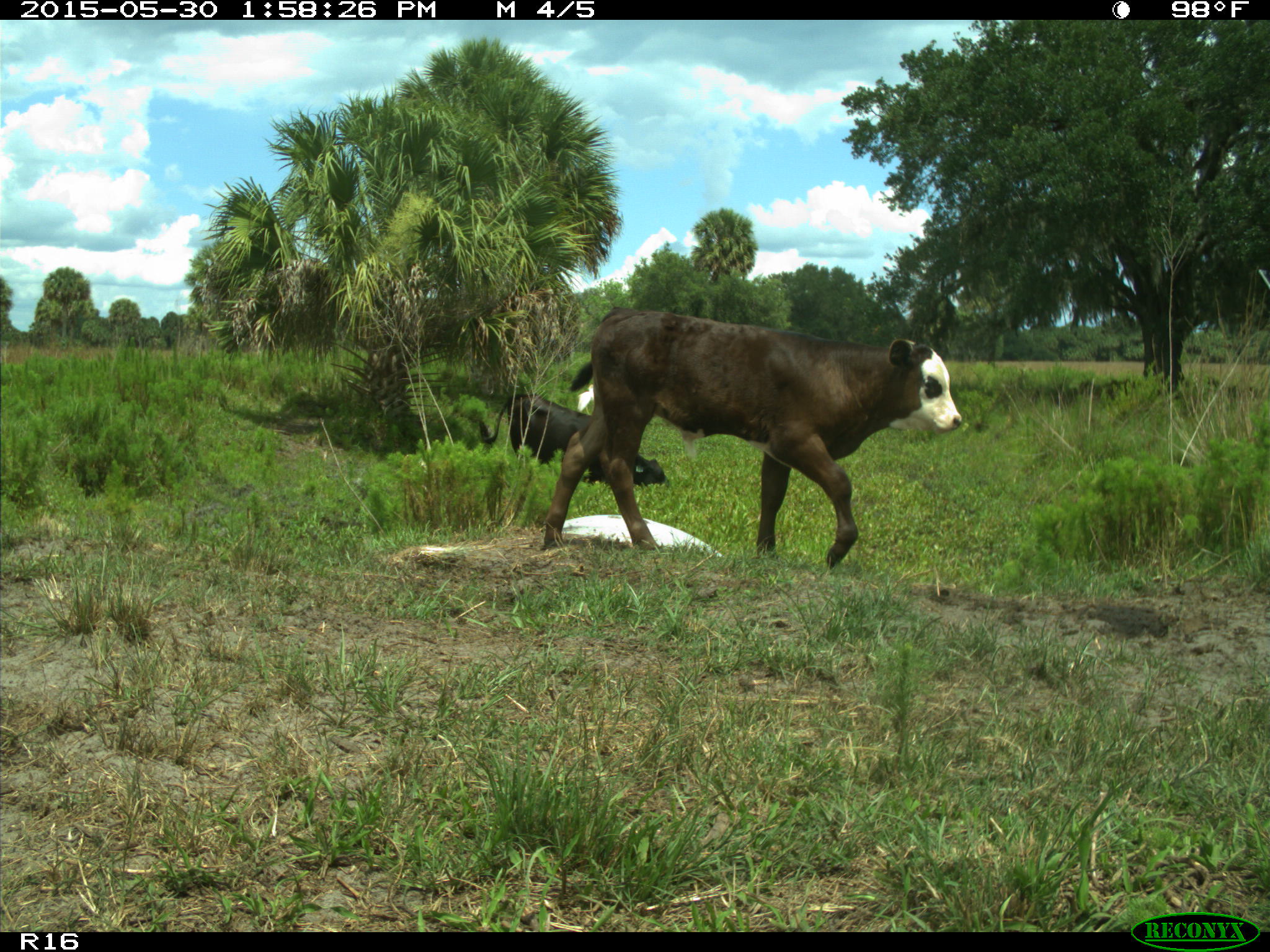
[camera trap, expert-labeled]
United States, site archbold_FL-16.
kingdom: Animalia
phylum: Chordata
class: Mammalia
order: Artiodactyla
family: Bovidae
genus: Bos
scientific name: Bos taurus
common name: domestic cow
Bos taurus (domestic cow).